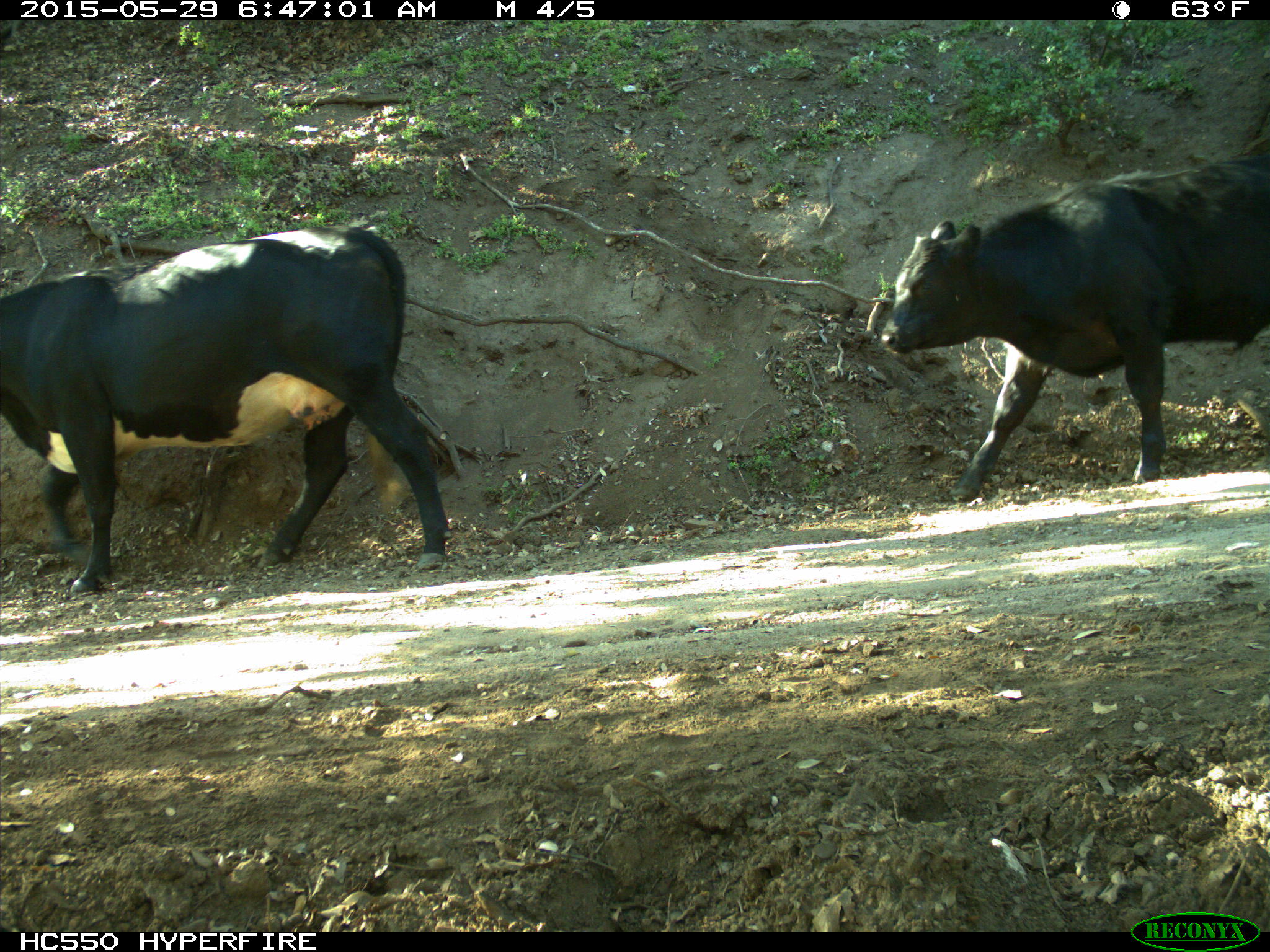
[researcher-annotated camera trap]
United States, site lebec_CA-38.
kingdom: Animalia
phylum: Chordata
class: Mammalia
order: Artiodactyla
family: Bovidae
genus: Bos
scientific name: Bos taurus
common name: domestic cow